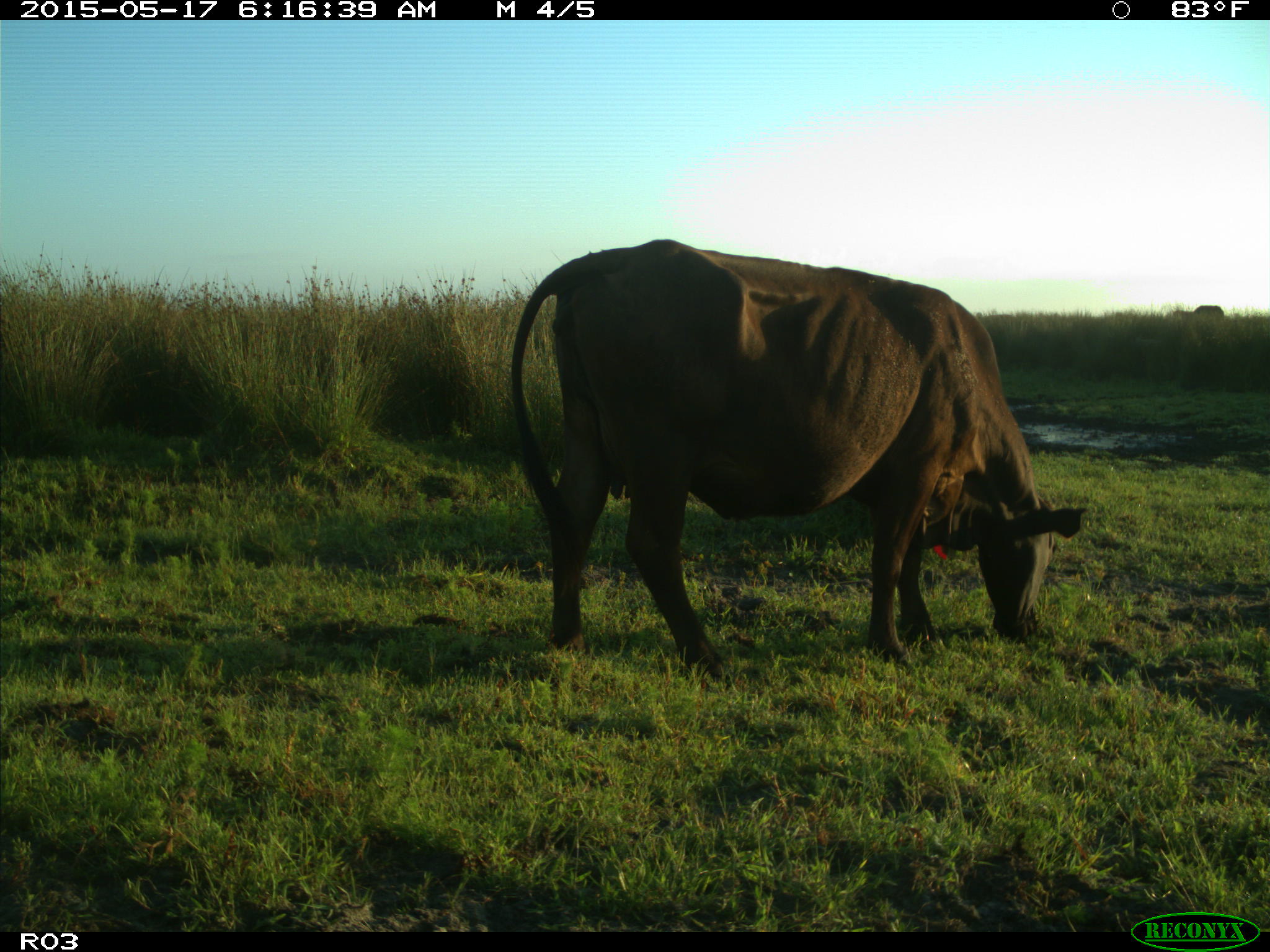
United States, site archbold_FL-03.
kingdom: Animalia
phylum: Chordata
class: Mammalia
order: Artiodactyla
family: Bovidae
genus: Bos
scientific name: Bos taurus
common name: domestic cow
Bos taurus (domestic cow).